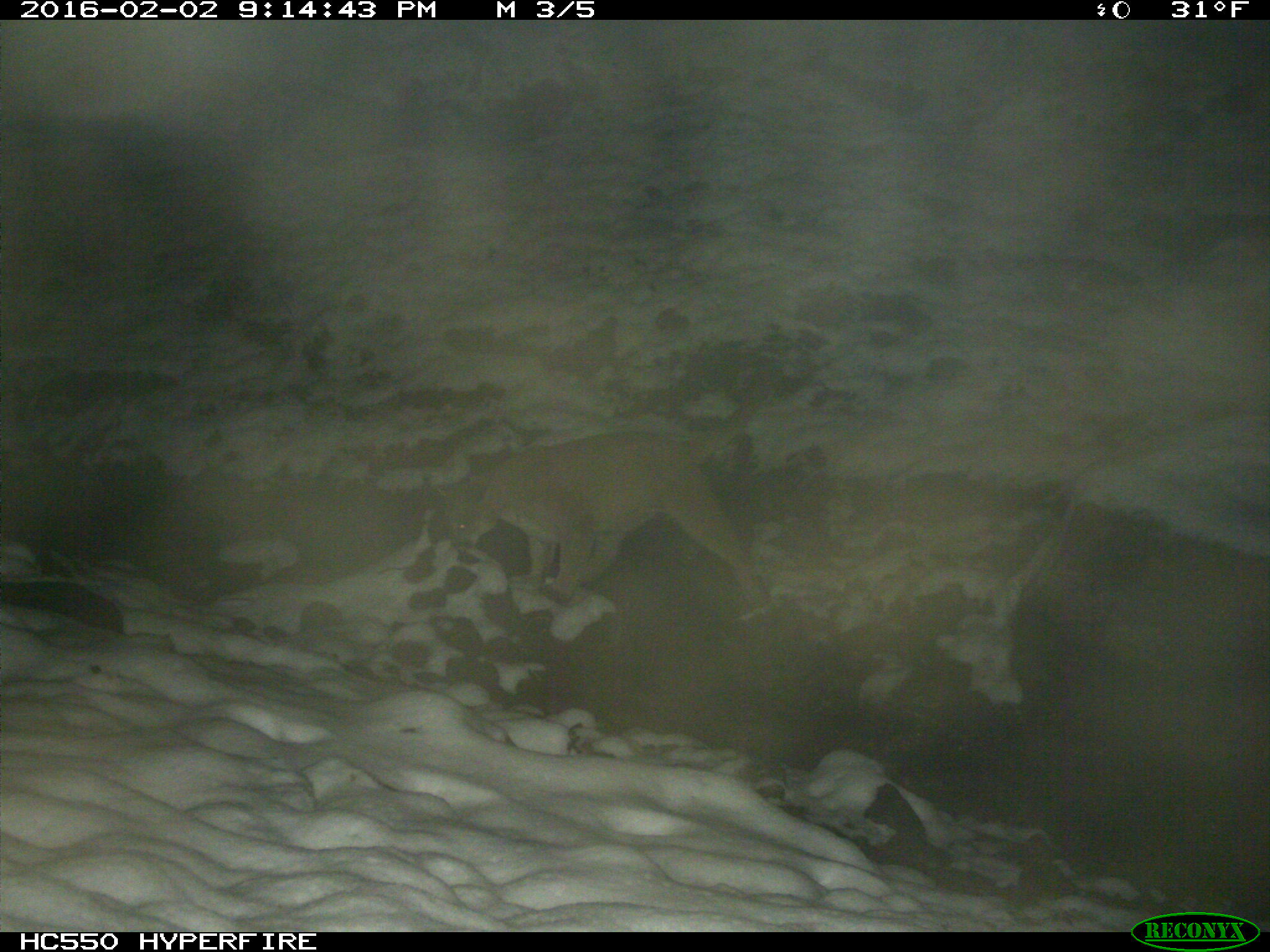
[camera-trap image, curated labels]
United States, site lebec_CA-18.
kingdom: Animalia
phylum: Chordata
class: Mammalia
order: Carnivora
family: Felidae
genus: Puma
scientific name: Puma concolor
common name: mountain lion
Puma concolor (mountain lion).